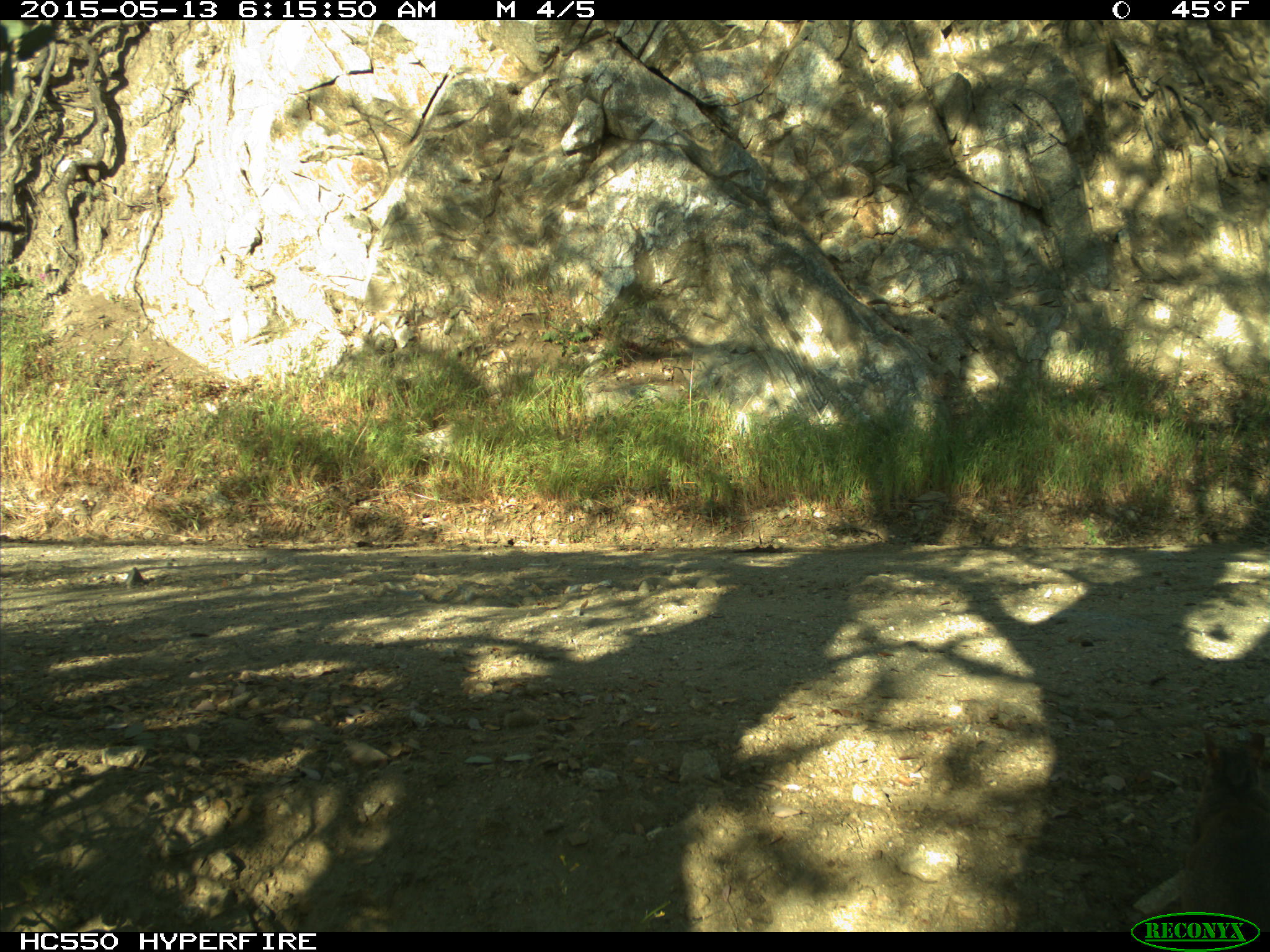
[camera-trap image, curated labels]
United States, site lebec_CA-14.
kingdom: Animalia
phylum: Chordata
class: Mammalia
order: Rodentia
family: Sciuridae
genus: Sciurus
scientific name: Sciurus carolinensis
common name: eastern gray squirrel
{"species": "Sciurus carolinensis (eastern gray squirrel)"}